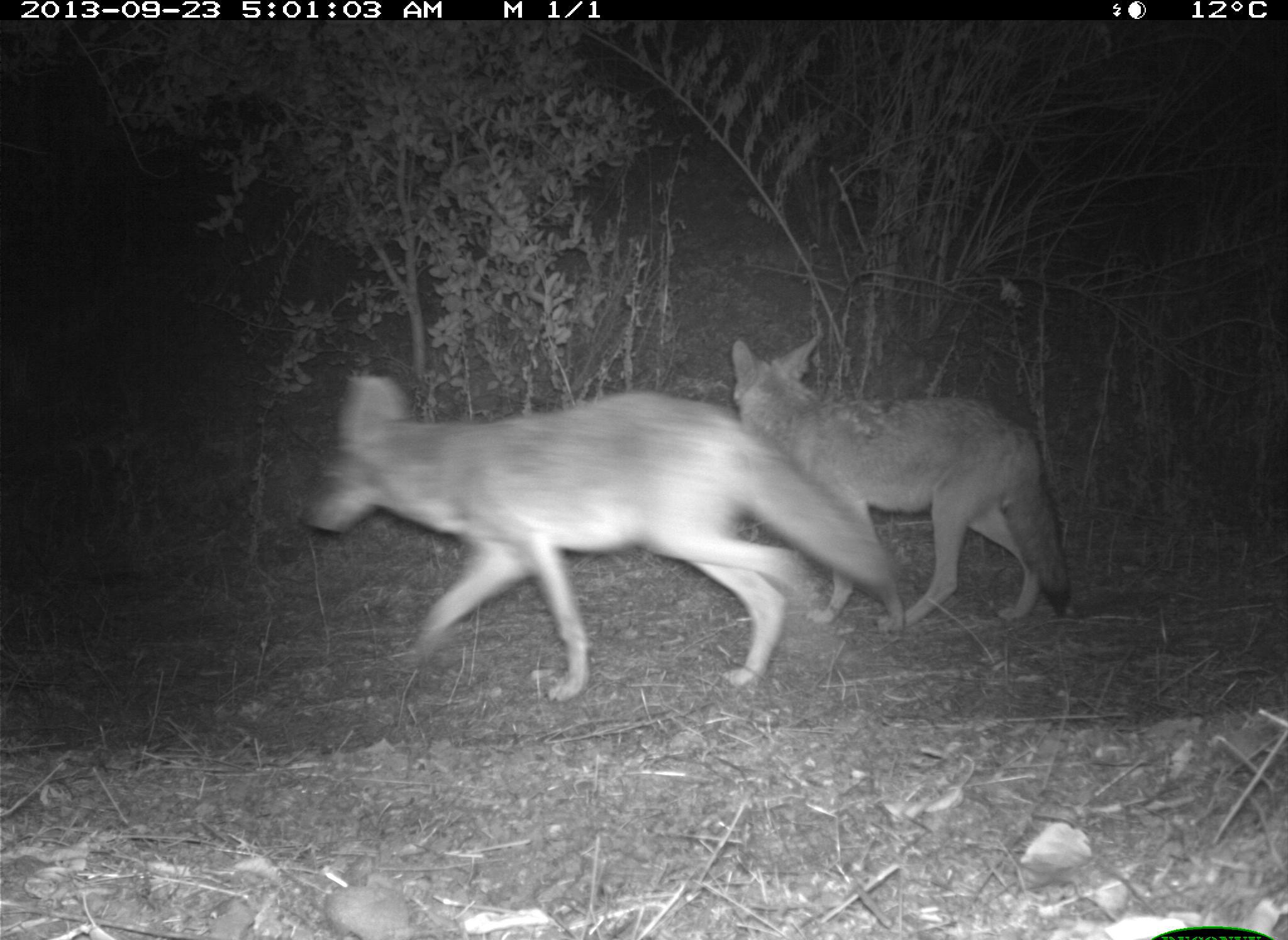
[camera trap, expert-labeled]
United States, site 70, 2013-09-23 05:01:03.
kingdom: Animalia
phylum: Chordata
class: Mammalia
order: Carnivora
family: Canidae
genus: Canis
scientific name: Canis latrans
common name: coyote